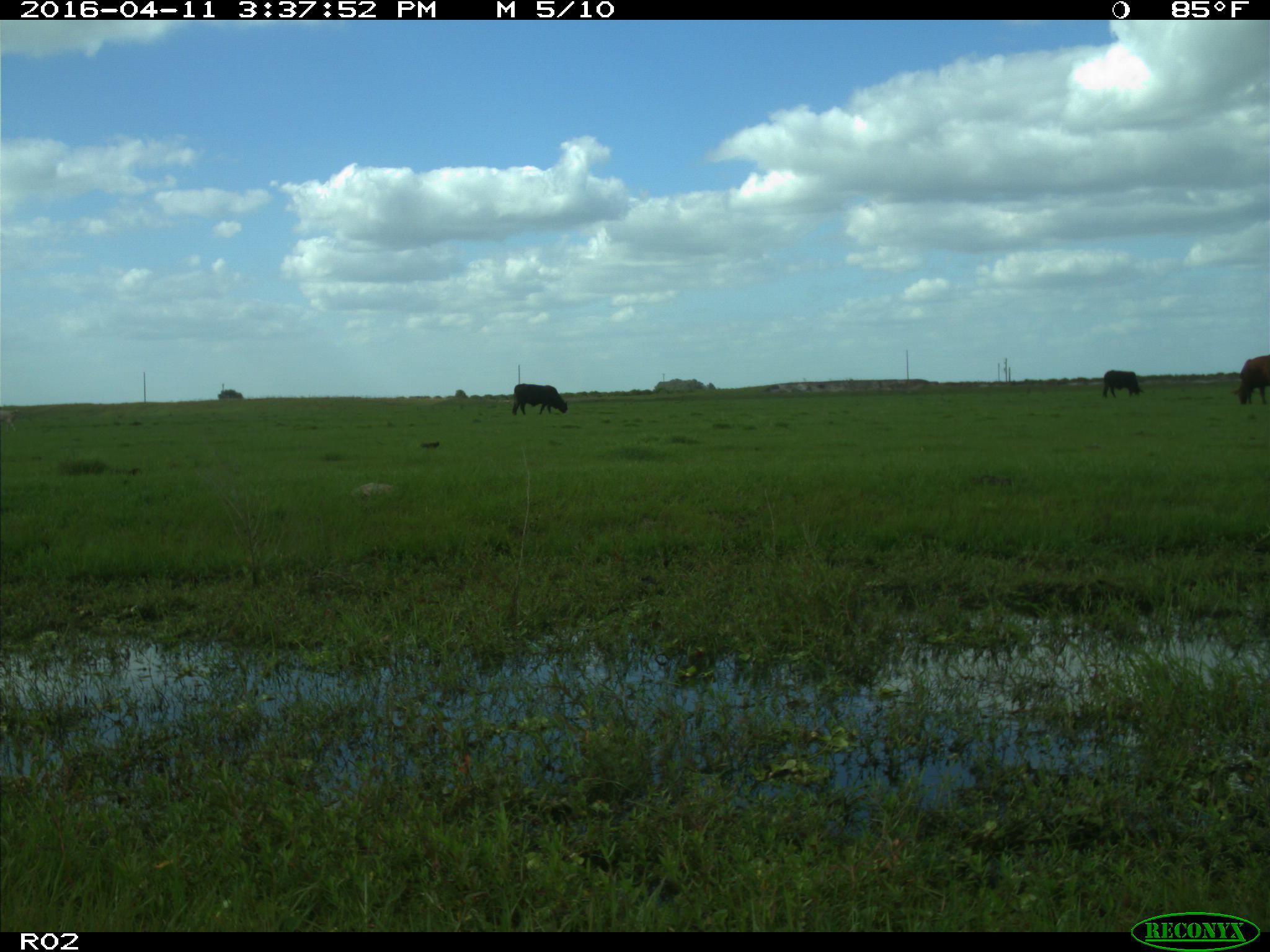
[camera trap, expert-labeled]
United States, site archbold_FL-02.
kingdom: Animalia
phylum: Chordata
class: Mammalia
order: Artiodactyla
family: Bovidae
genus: Bos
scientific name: Bos taurus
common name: domestic cow